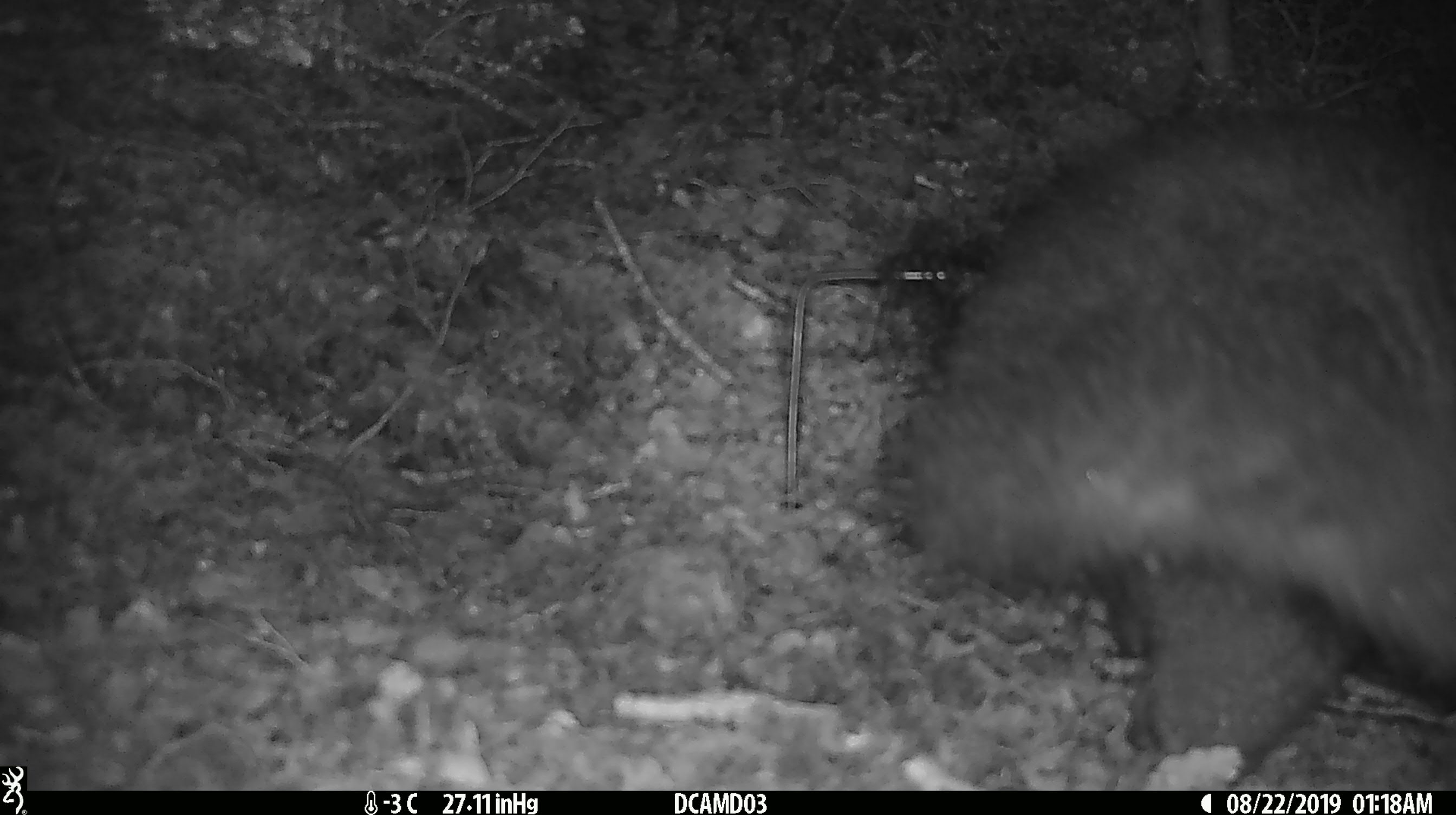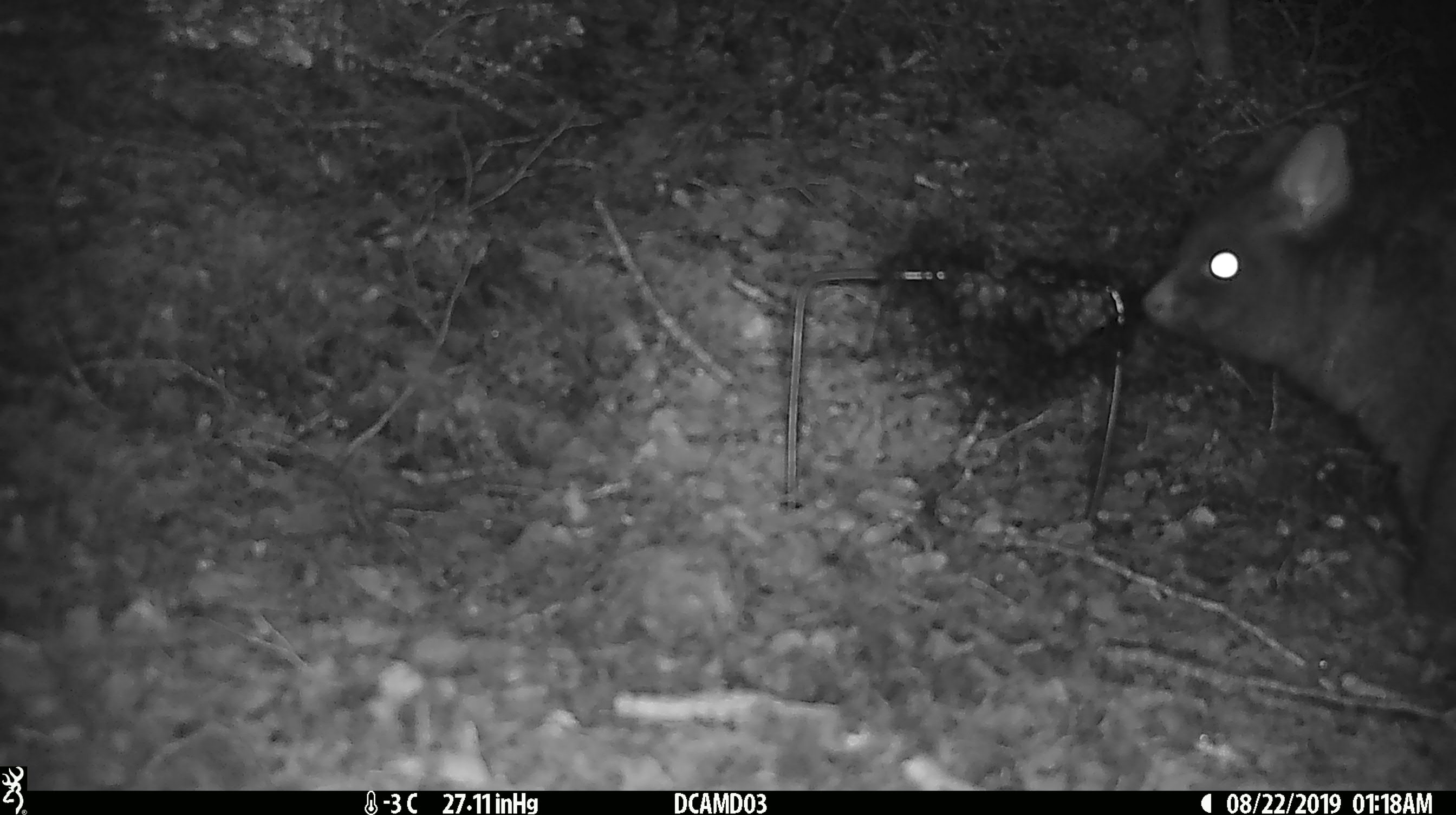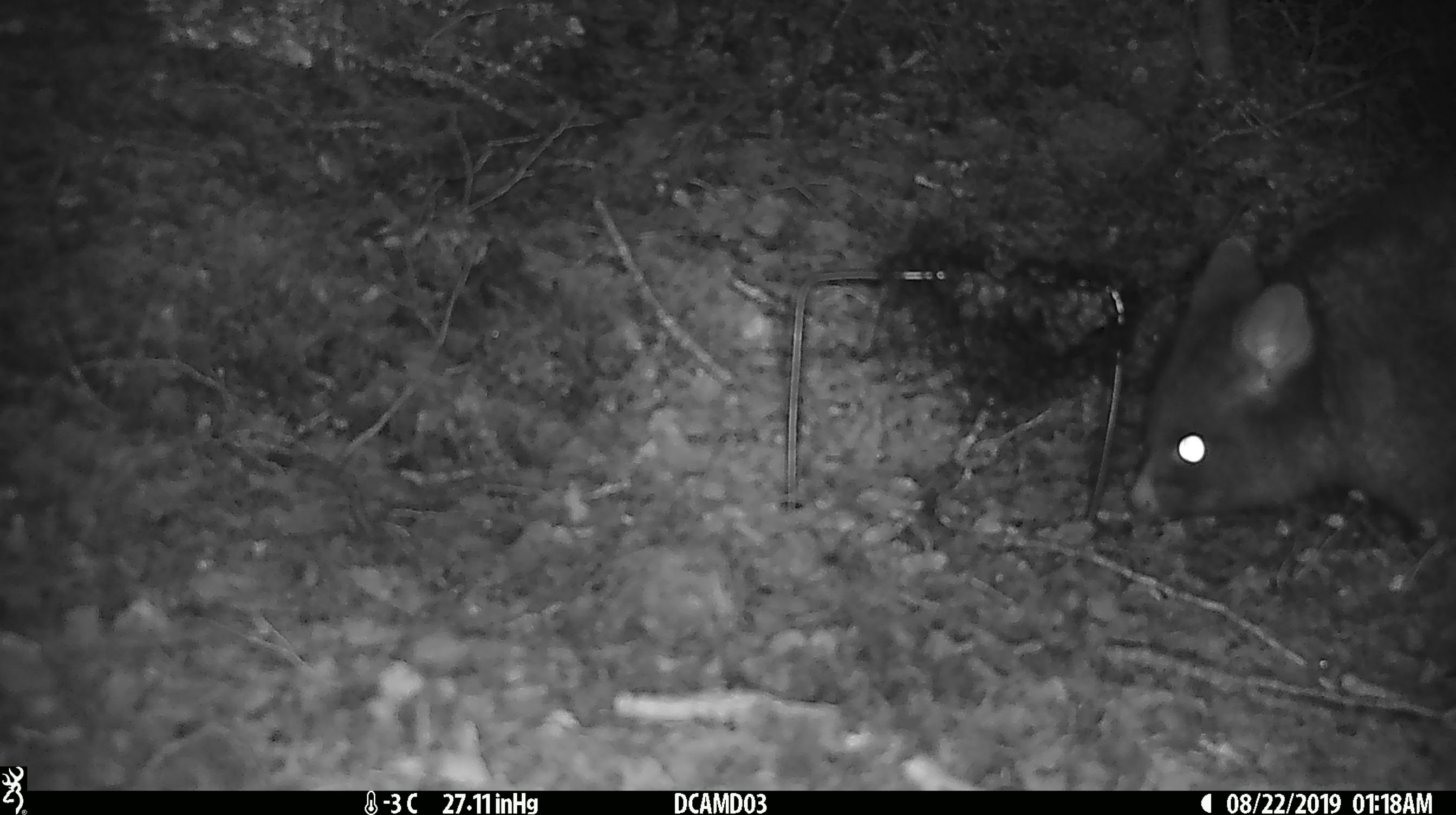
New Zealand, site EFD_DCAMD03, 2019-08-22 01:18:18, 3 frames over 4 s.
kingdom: Animalia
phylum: Chordata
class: Mammalia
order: Diprotodontia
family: Phalangeridae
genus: Trichosurus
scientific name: Trichosurus vulpecula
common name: common brushtail possum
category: possum